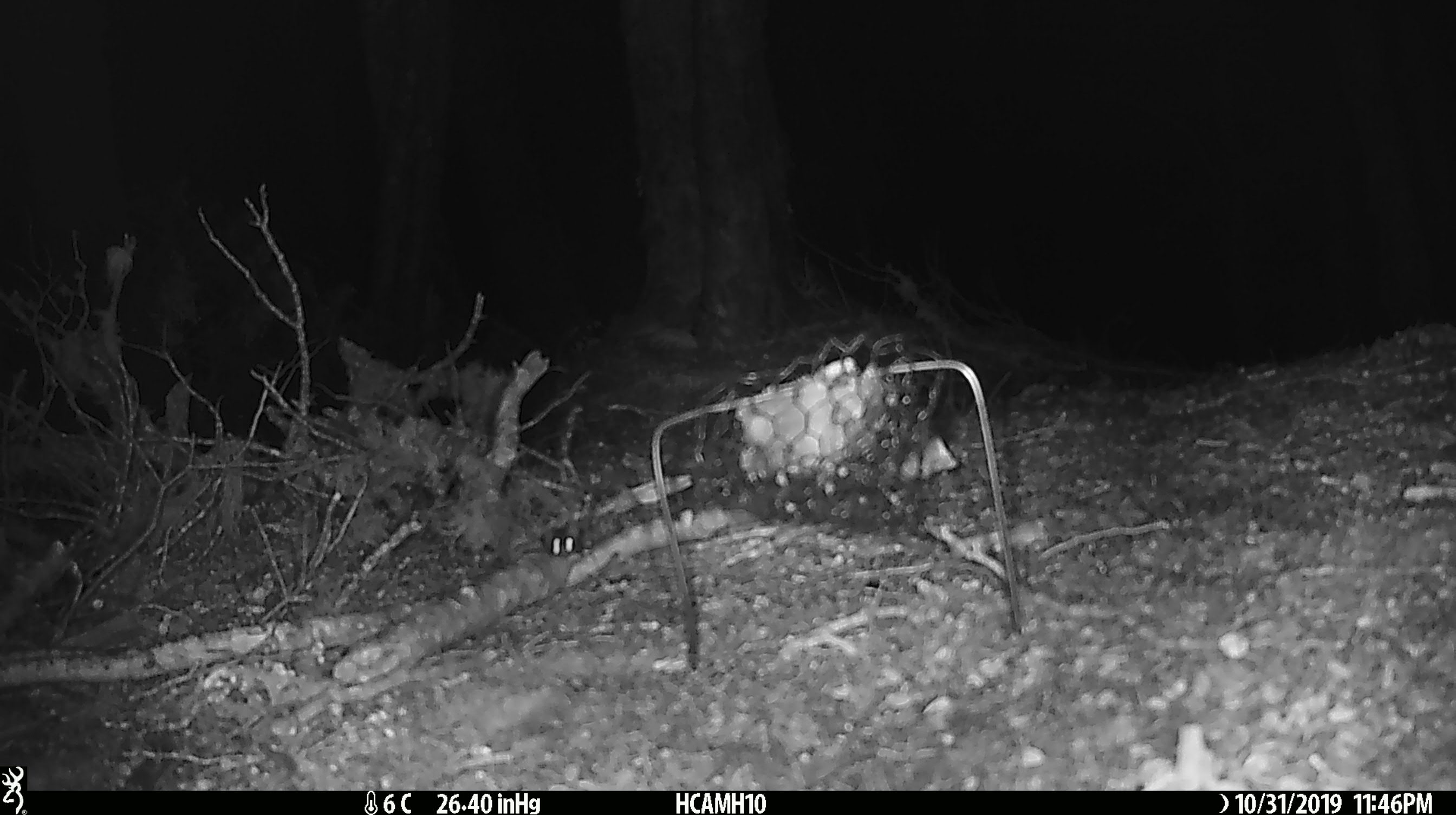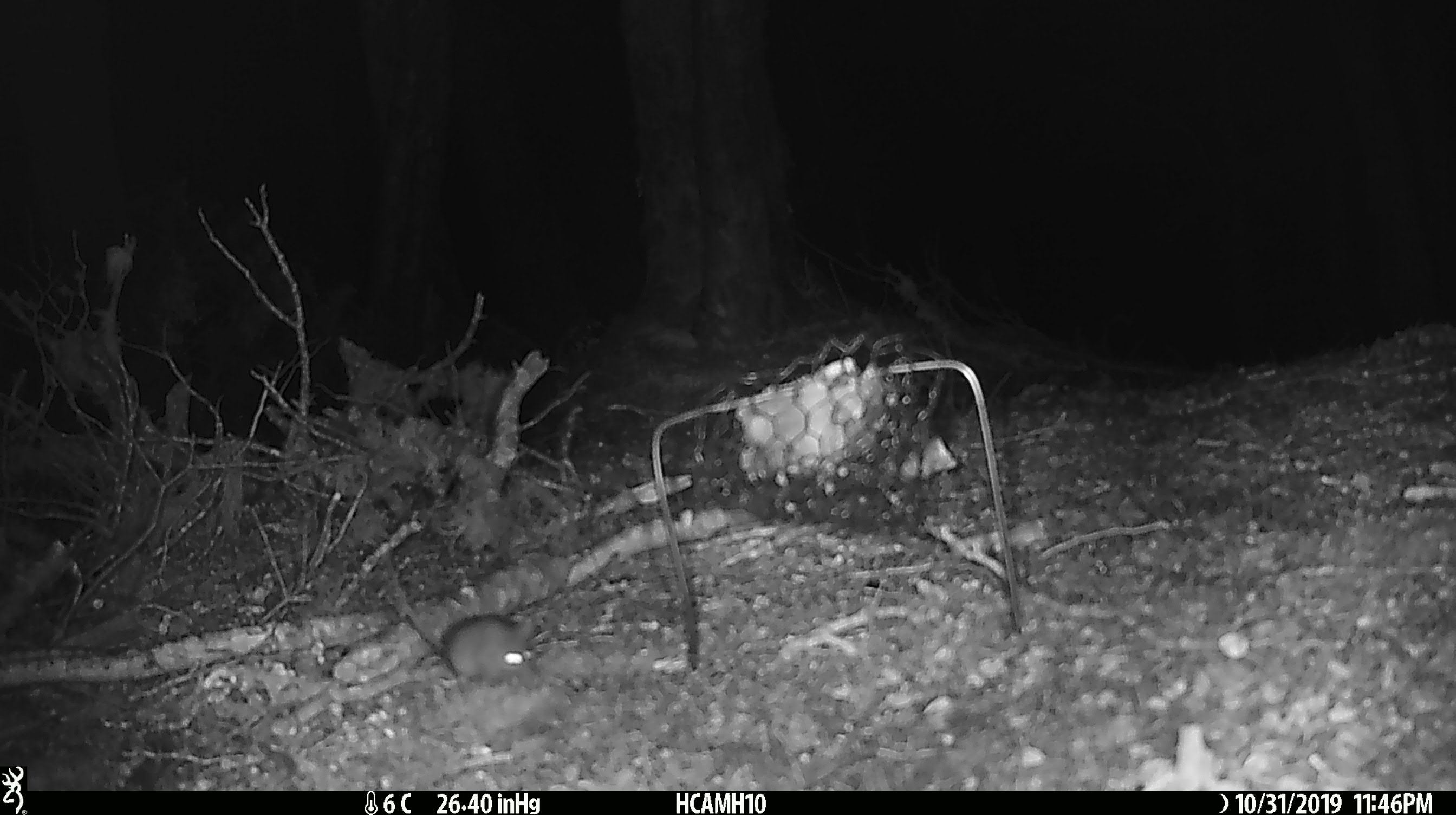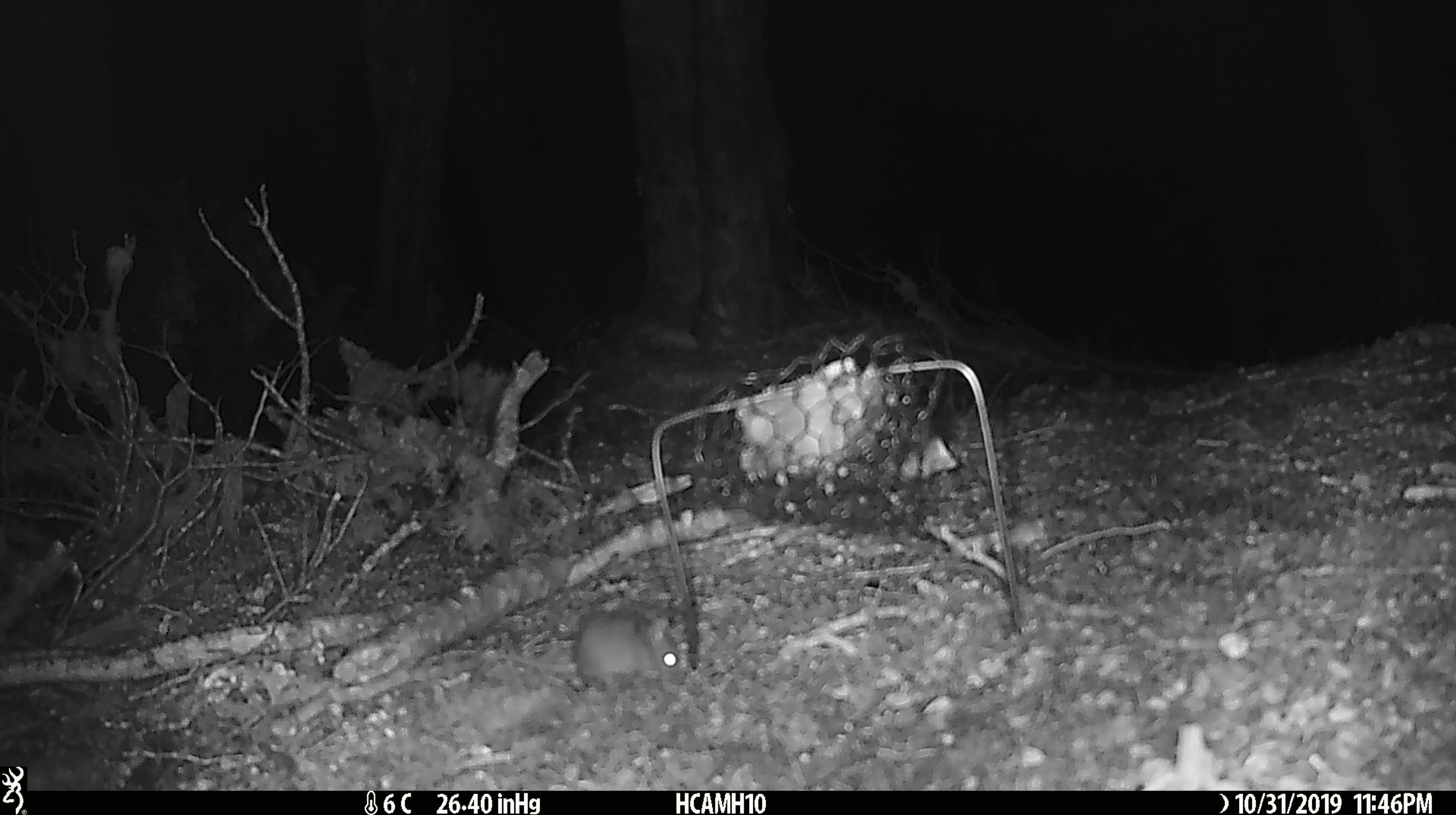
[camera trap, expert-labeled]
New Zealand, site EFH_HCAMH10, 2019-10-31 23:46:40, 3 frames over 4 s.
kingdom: Animalia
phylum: Chordata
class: Mammalia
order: Rodentia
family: Muridae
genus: Mus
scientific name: Mus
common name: mouse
Mouse (Mus).